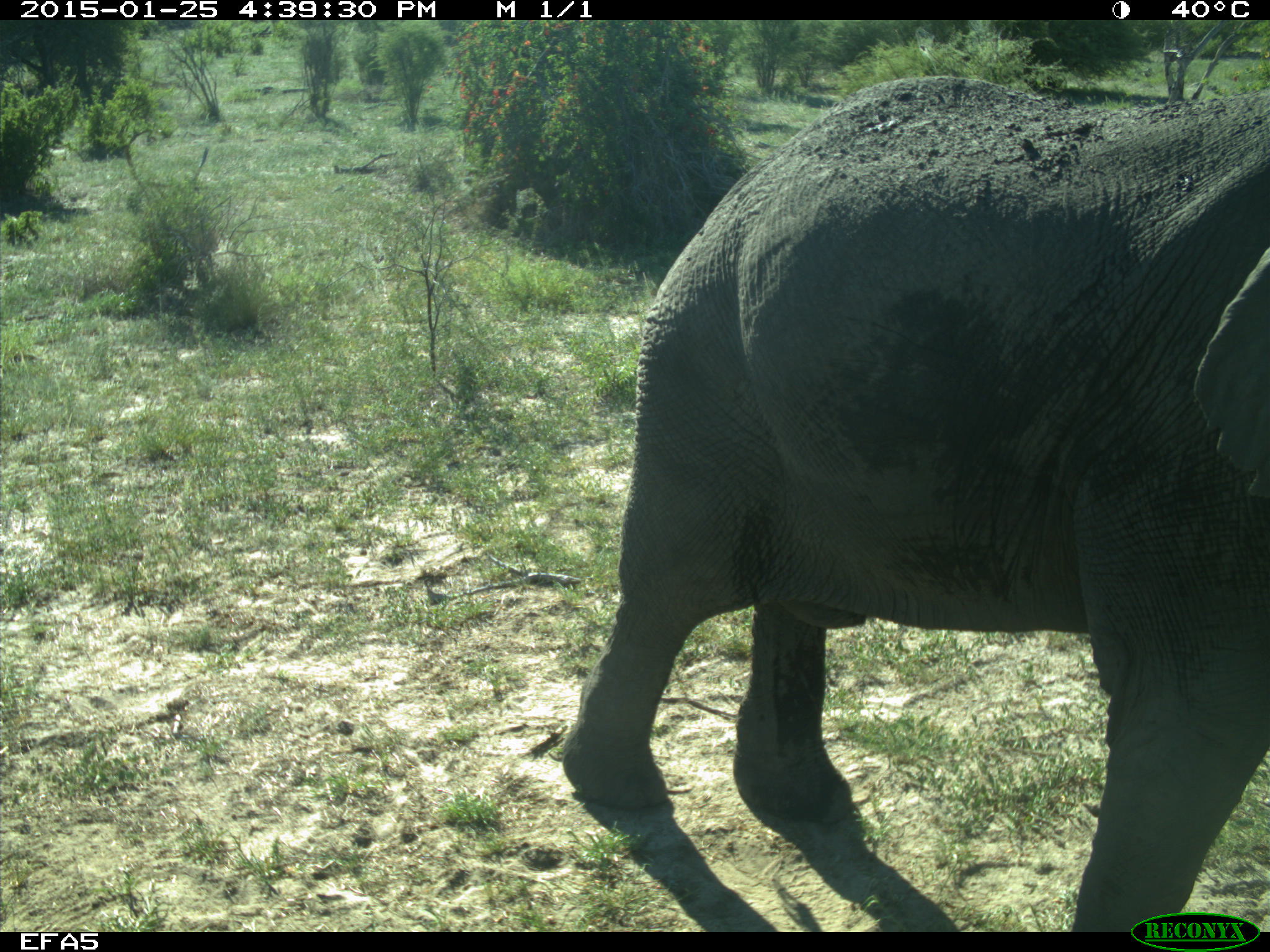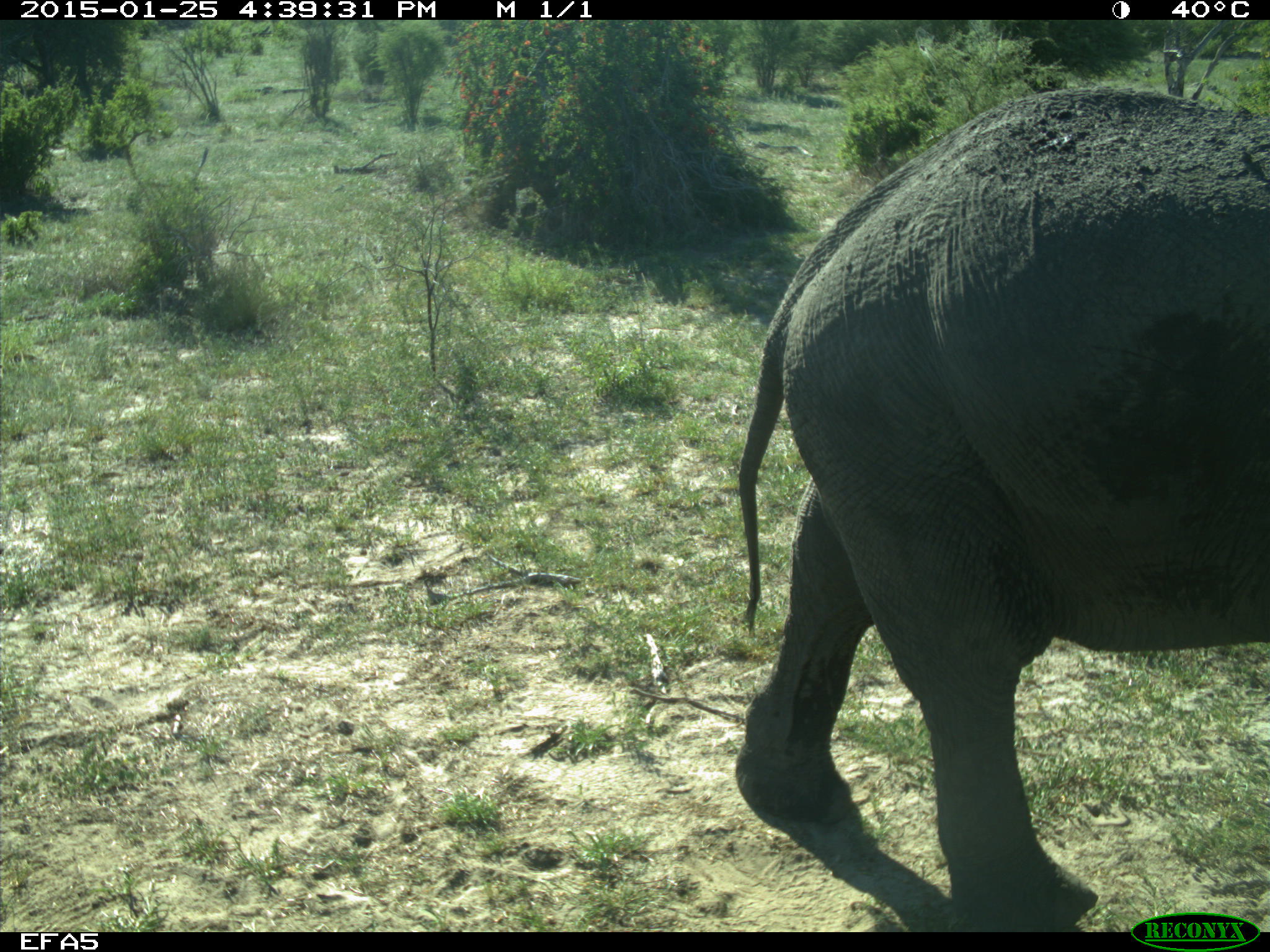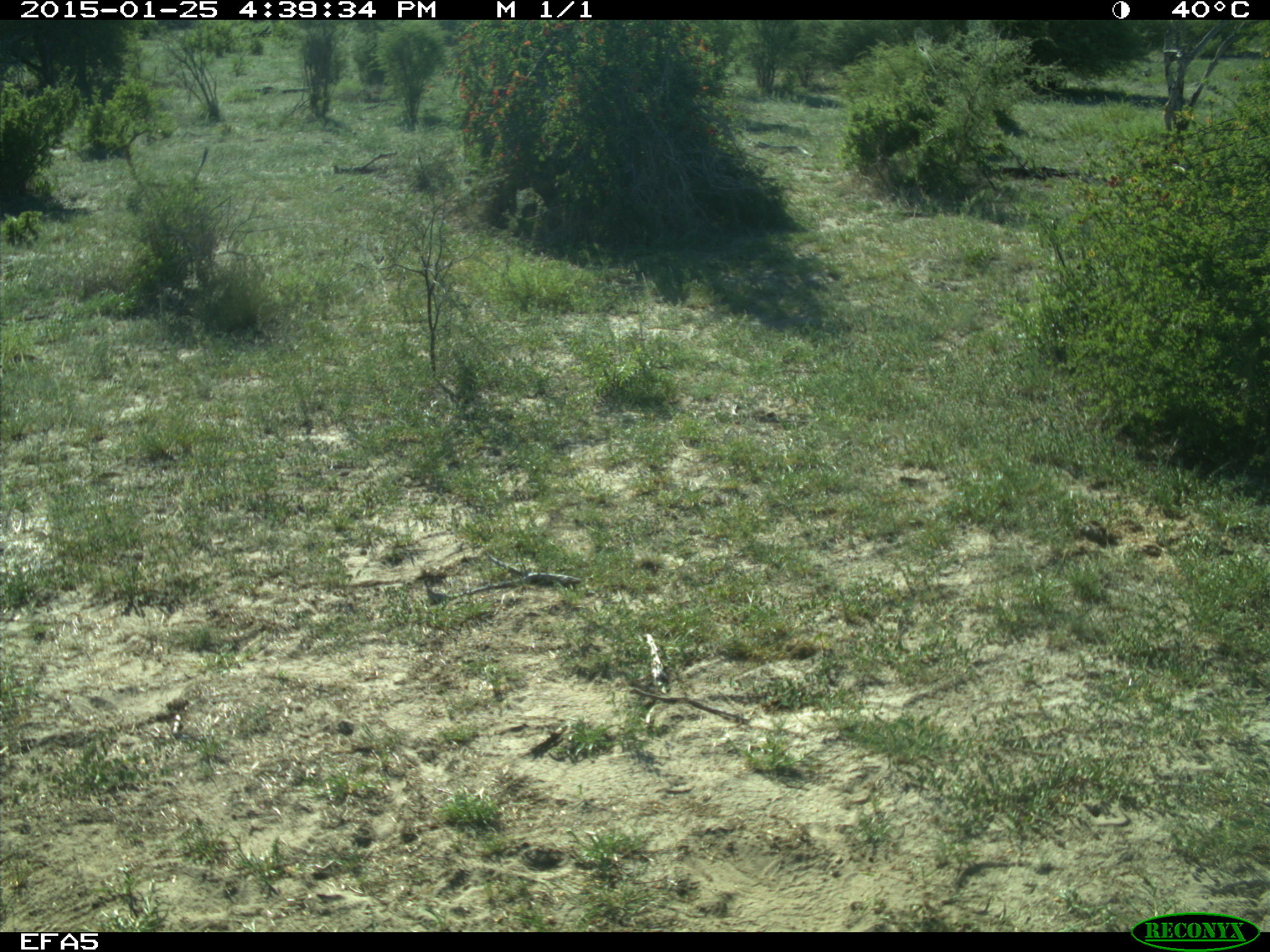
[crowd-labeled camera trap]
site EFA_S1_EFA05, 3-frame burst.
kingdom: Animalia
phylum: Chordata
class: Mammalia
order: Proboscidea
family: Elephantidae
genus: Loxodonta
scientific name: Loxodonta africana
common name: african bush elephant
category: elephant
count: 1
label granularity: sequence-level